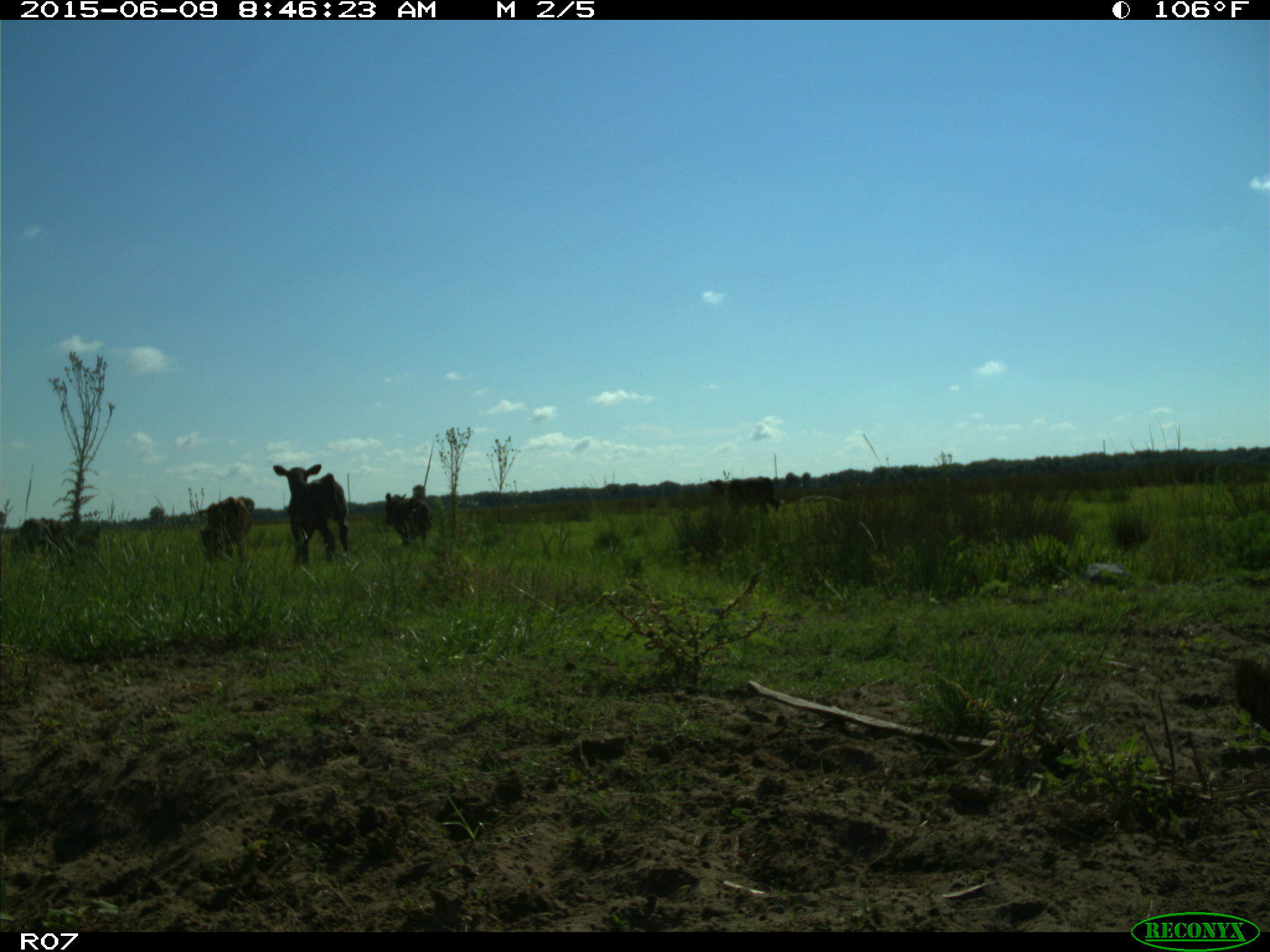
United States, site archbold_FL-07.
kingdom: Animalia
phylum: Chordata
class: Mammalia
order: Artiodactyla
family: Bovidae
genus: Bos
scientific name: Bos taurus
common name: domestic cow